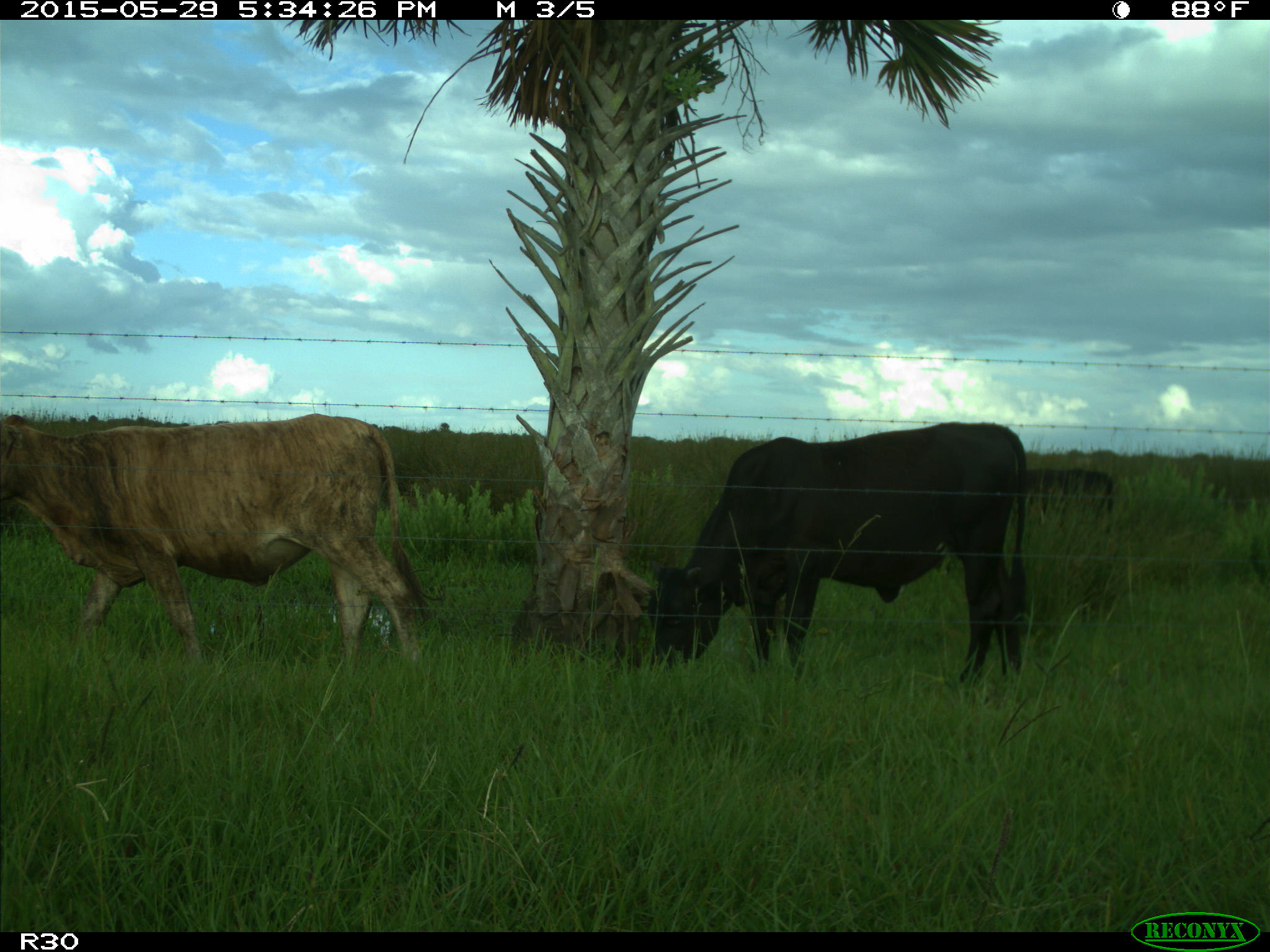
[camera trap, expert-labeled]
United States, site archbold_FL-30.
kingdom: Animalia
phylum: Chordata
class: Mammalia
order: Artiodactyla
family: Bovidae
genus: Bos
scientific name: Bos taurus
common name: domestic cow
Bos taurus (domestic cow).